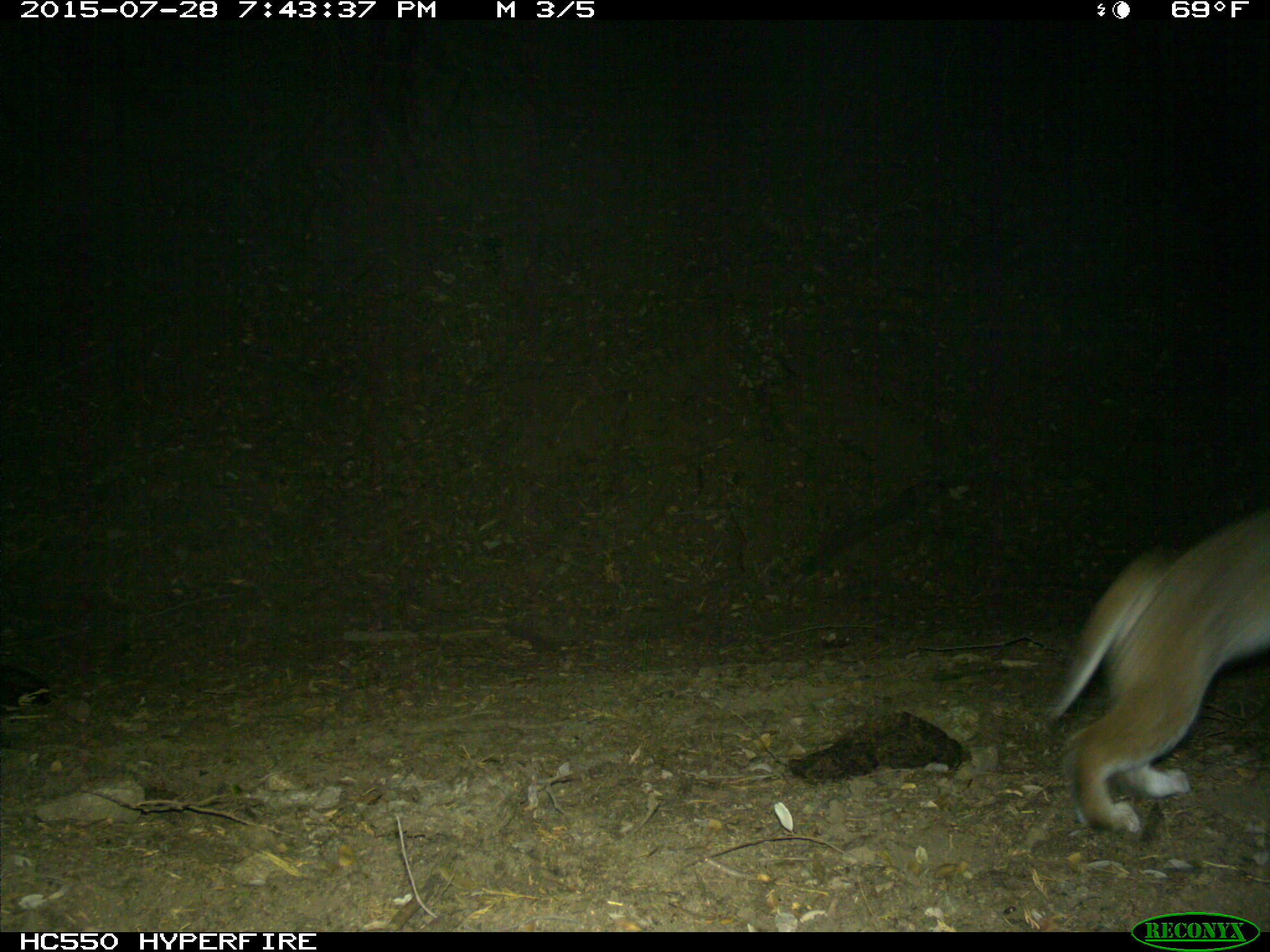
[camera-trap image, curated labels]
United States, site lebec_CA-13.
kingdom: Animalia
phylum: Chordata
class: Mammalia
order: Carnivora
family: Felidae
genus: Lynx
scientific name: Lynx rufus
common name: bobcat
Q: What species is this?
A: Lynx rufus (bobcat).